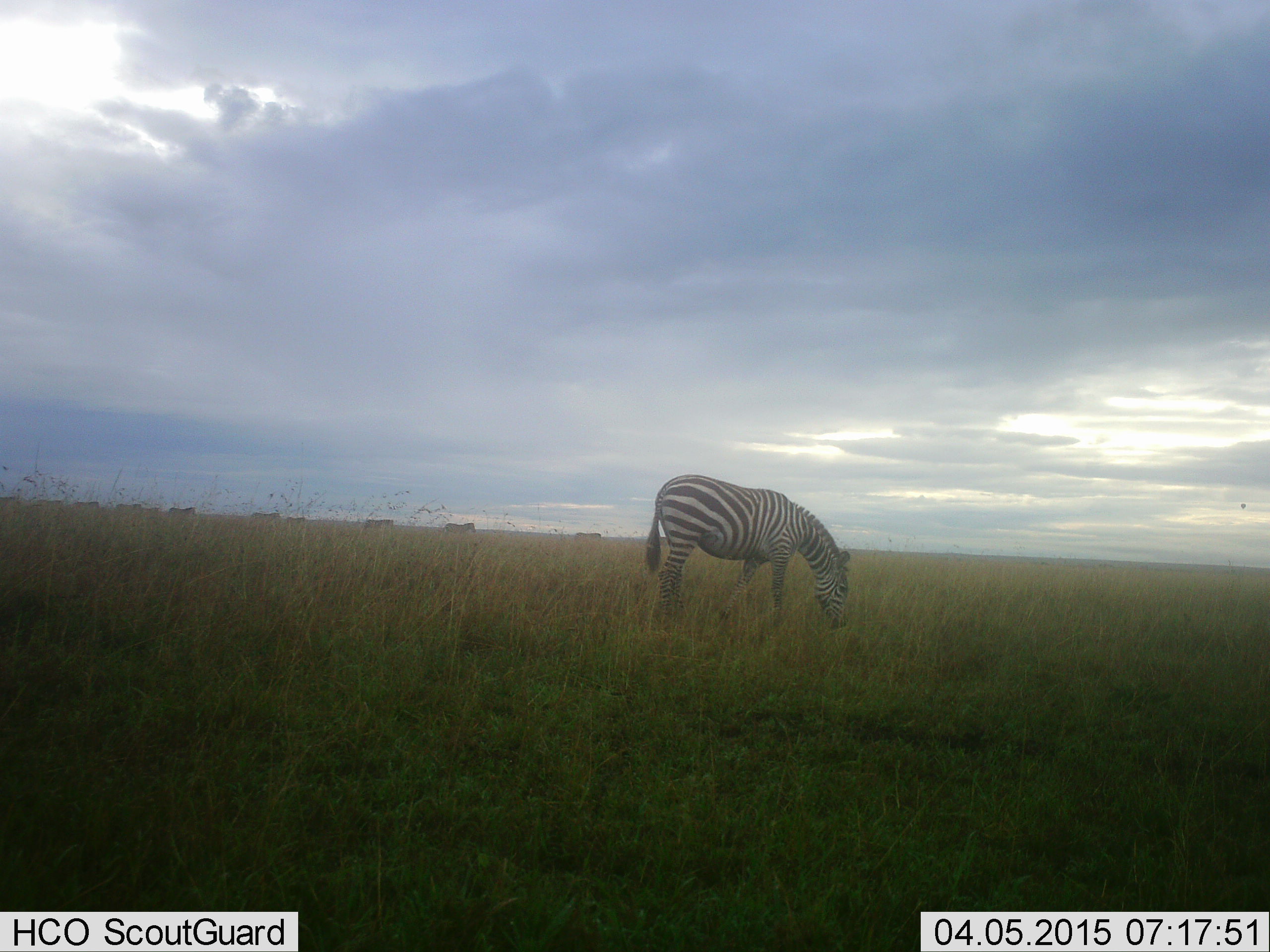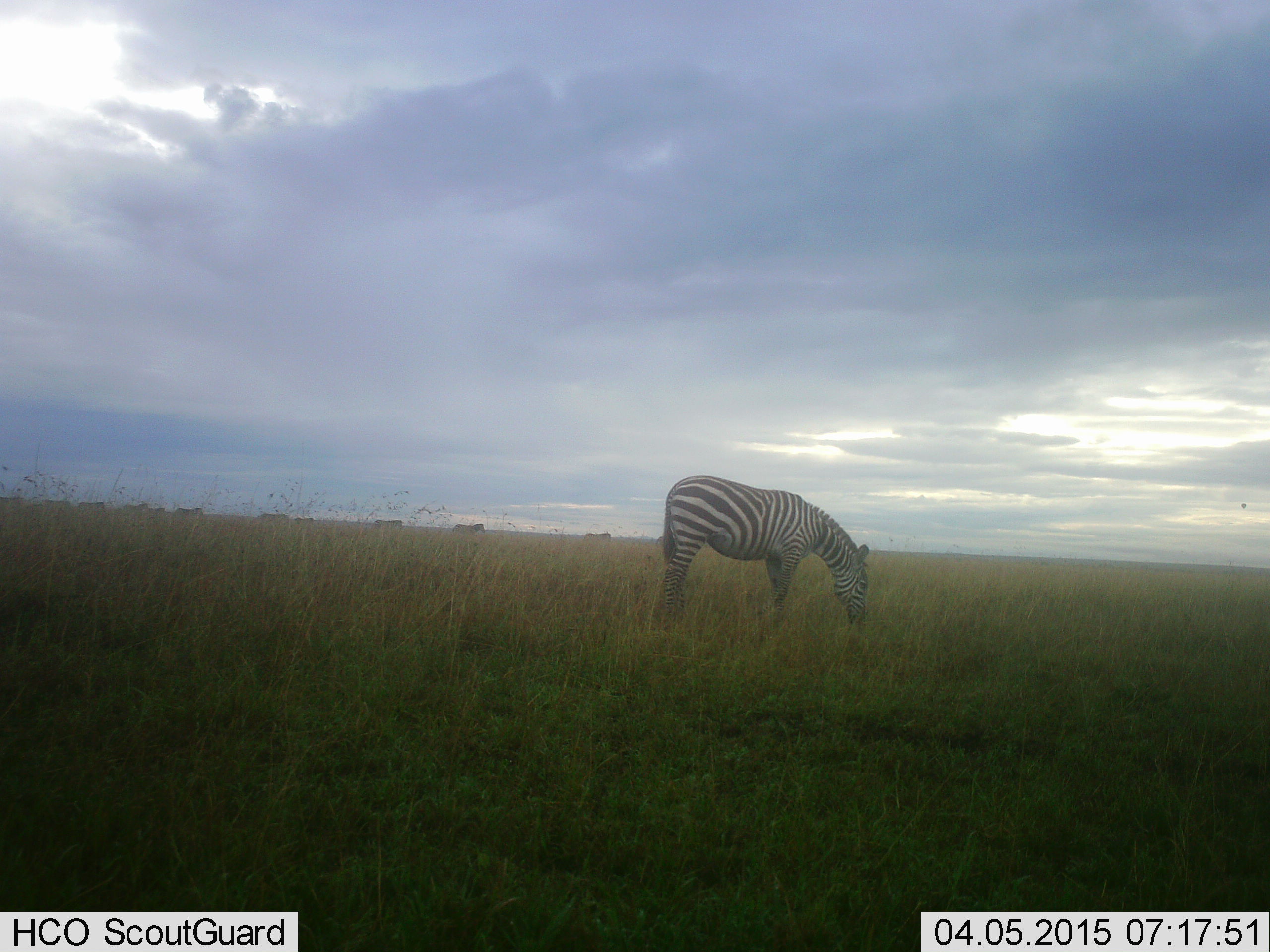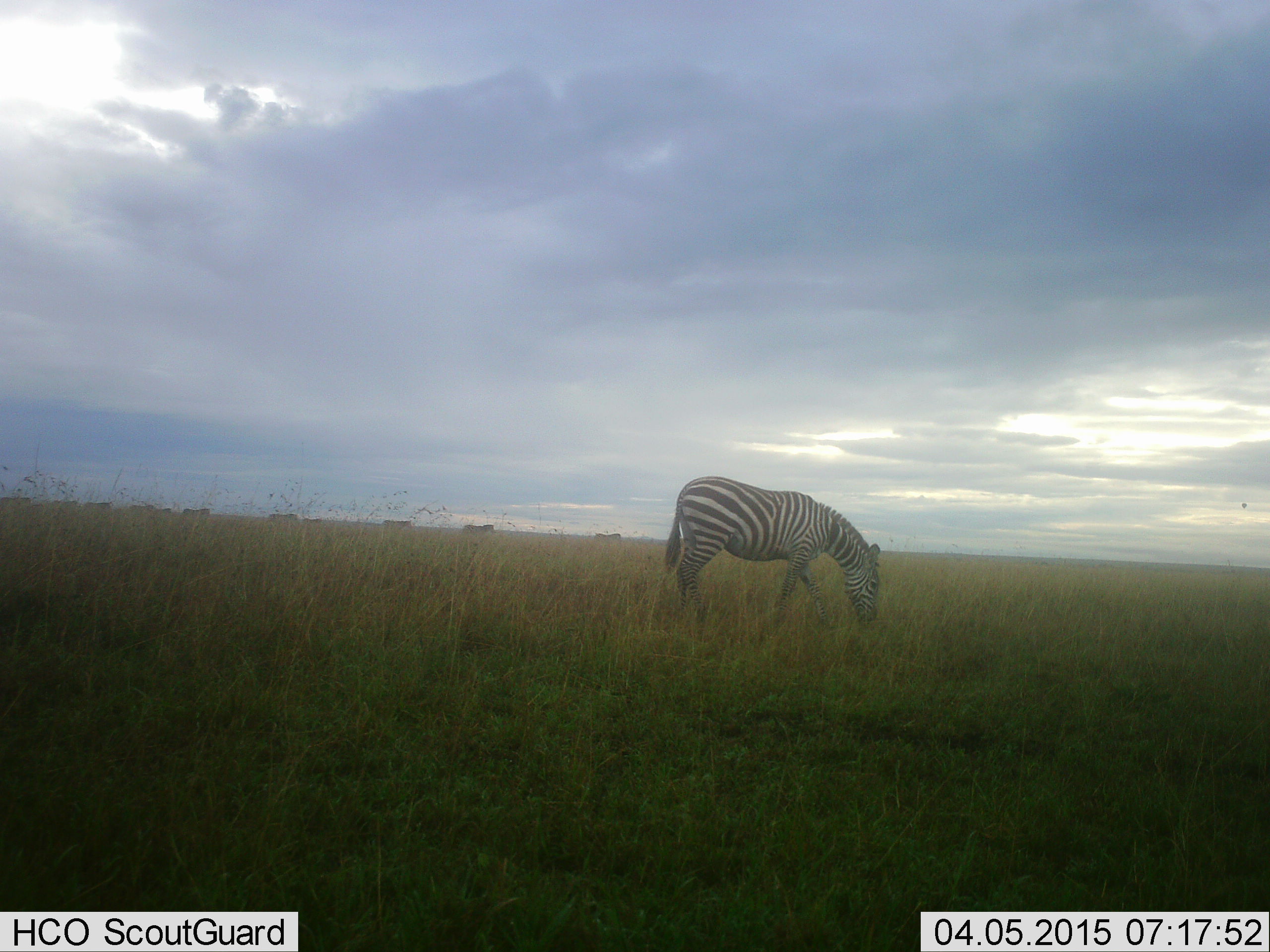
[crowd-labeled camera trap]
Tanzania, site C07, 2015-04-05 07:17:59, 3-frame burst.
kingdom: Animalia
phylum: Chordata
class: Mammalia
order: Perissodactyla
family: Equidae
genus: Equus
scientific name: Equus quagga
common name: plains zebra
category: zebra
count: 1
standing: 10%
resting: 0%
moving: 30%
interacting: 0%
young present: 10%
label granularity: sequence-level